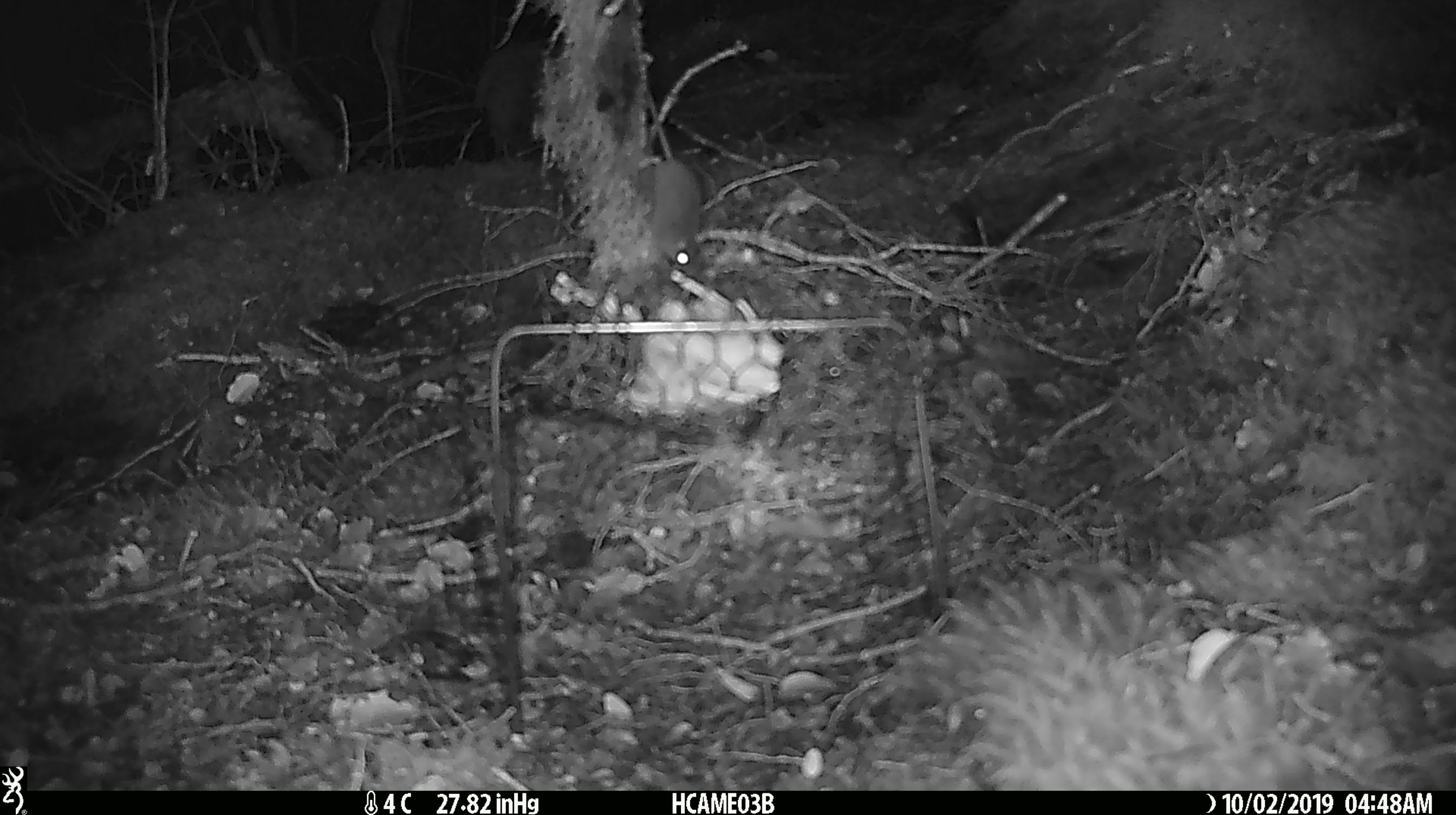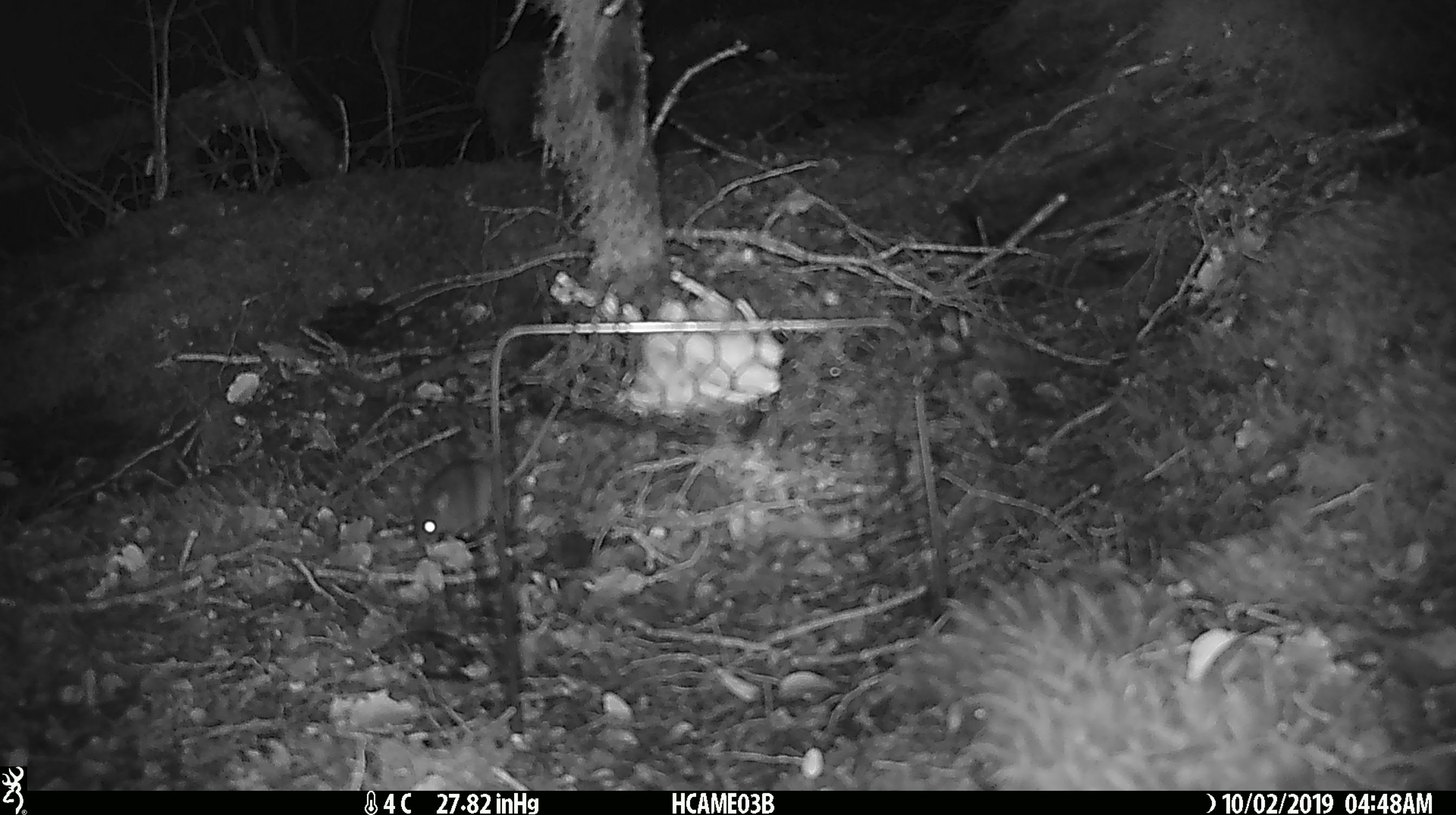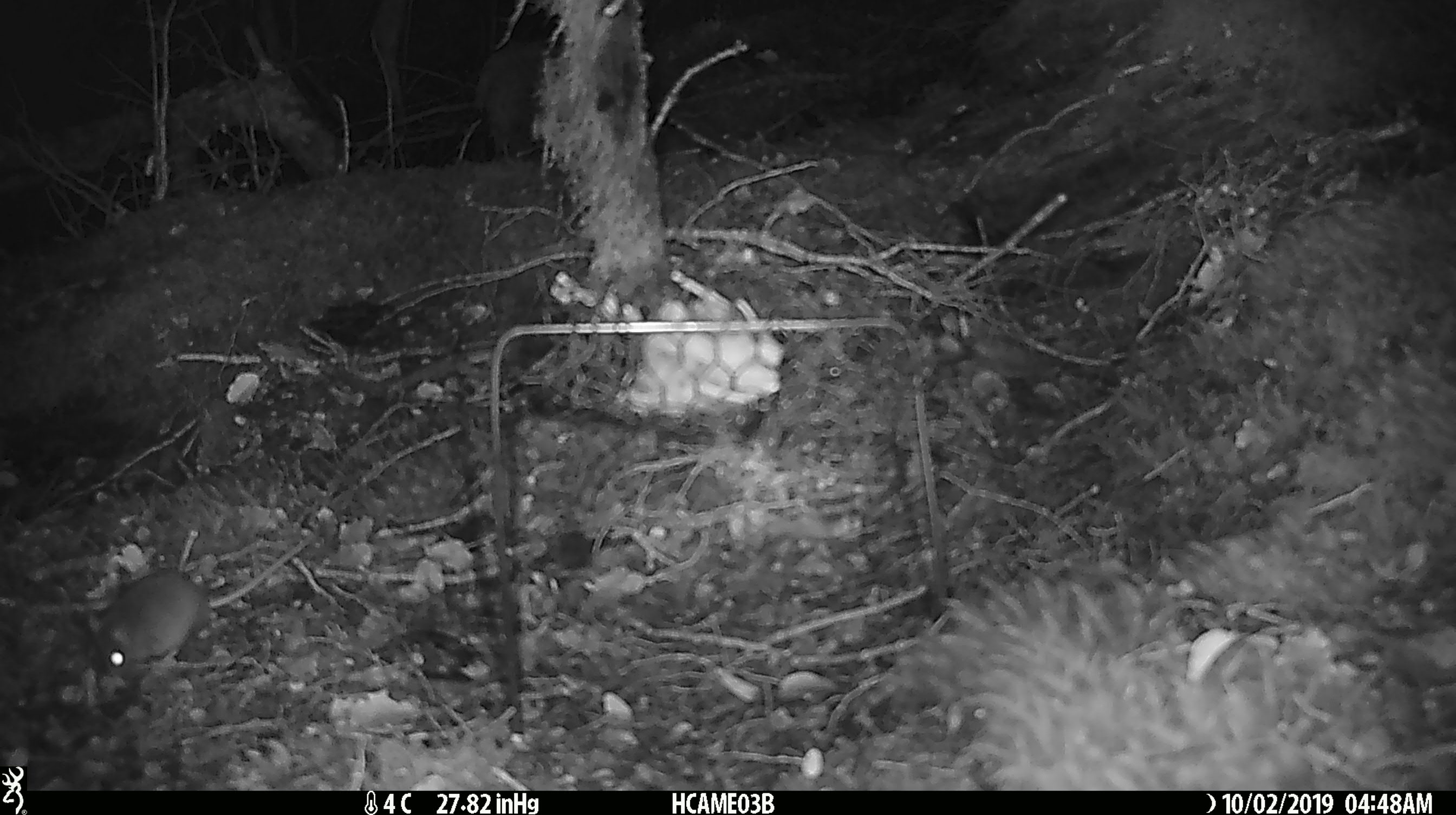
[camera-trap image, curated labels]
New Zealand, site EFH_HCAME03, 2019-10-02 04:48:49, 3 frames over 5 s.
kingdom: Animalia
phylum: Chordata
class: Mammalia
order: Rodentia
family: Muridae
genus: Mus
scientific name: Mus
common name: mouse